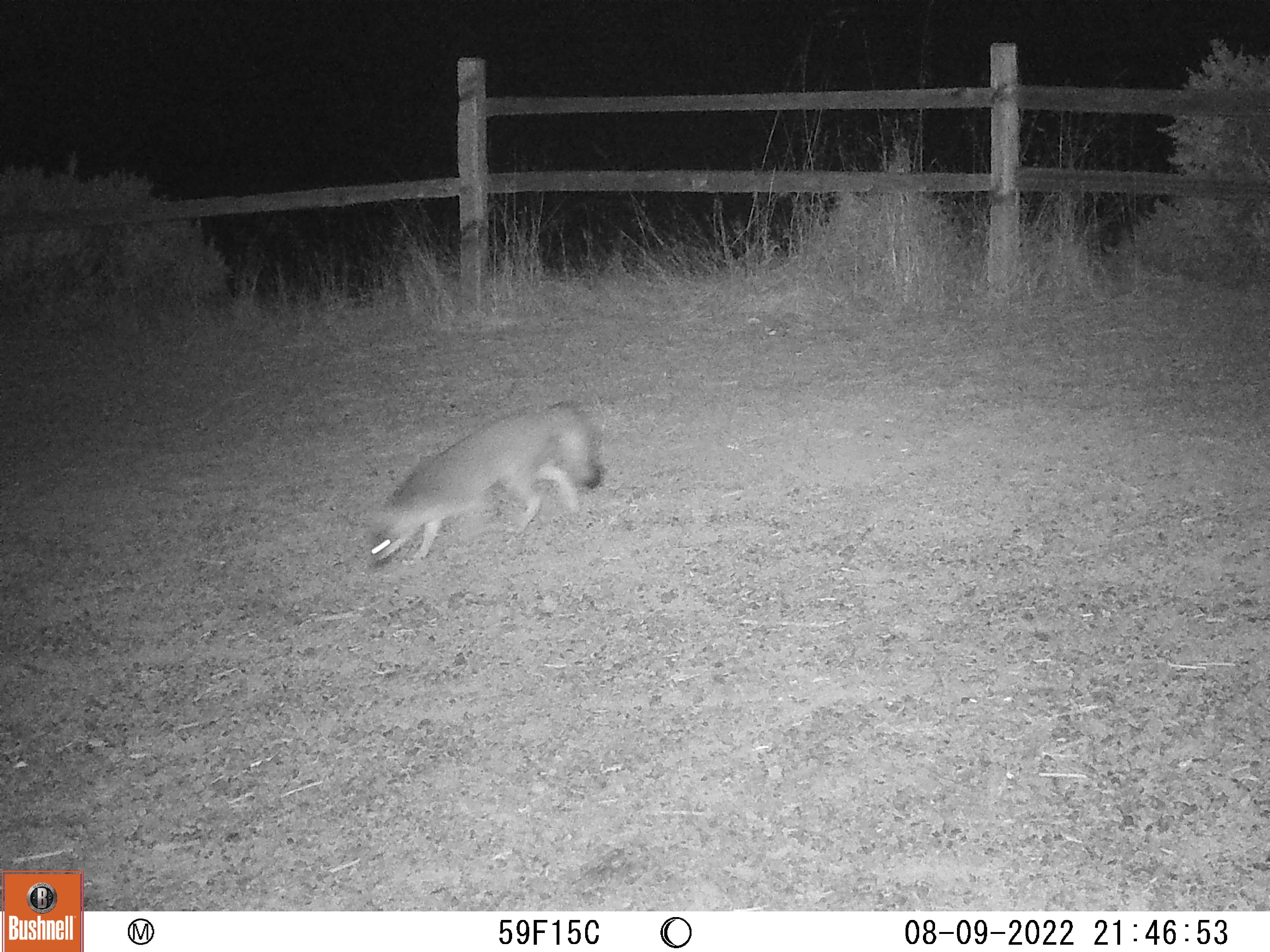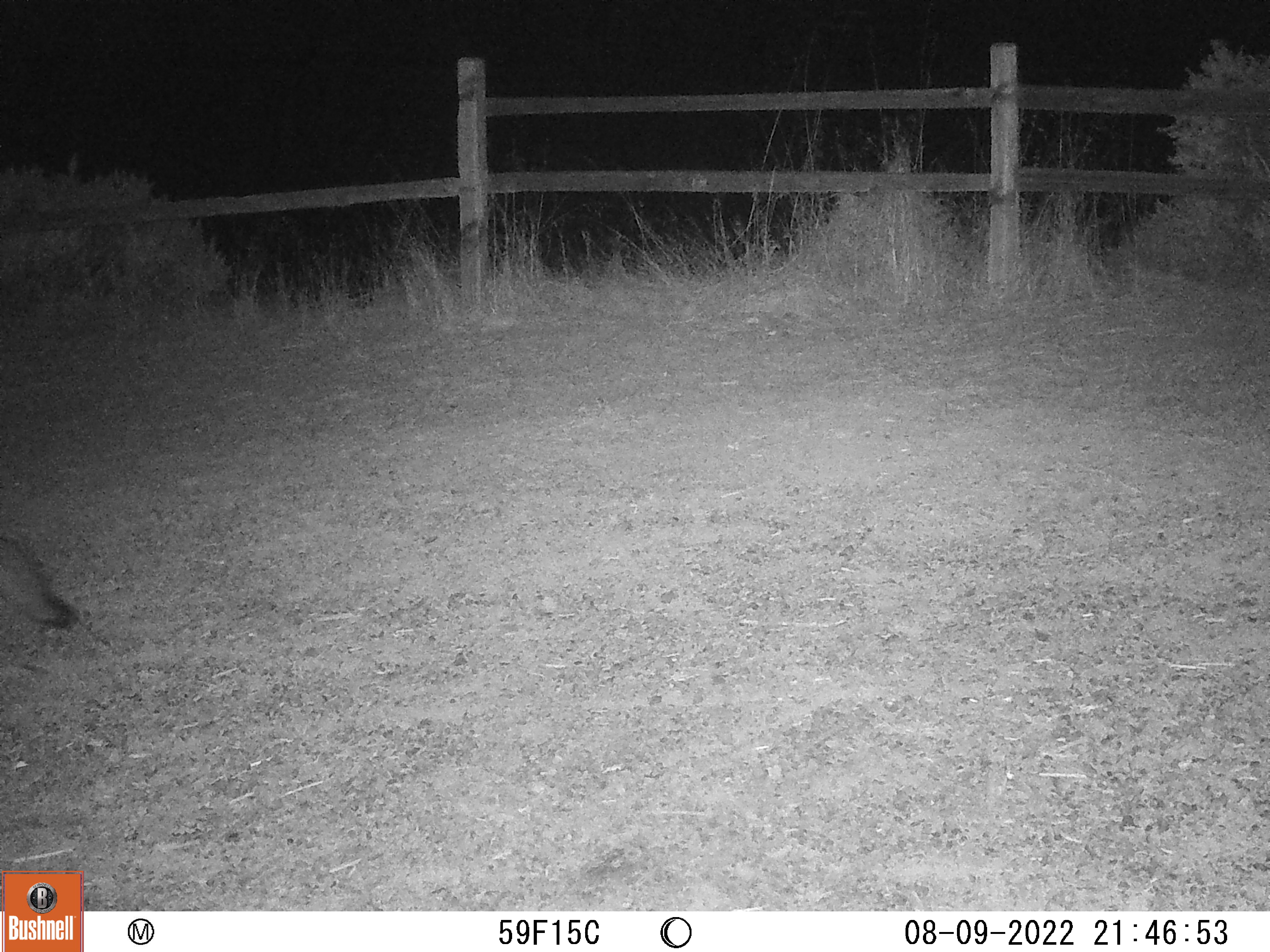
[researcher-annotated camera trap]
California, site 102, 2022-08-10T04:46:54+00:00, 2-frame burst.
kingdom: Animalia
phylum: Chordata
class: Mammalia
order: Carnivora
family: Canidae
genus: Urocyon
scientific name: Urocyon cinereoargenteus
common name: gray fox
Gray fox (Urocyon cinereoargenteus).